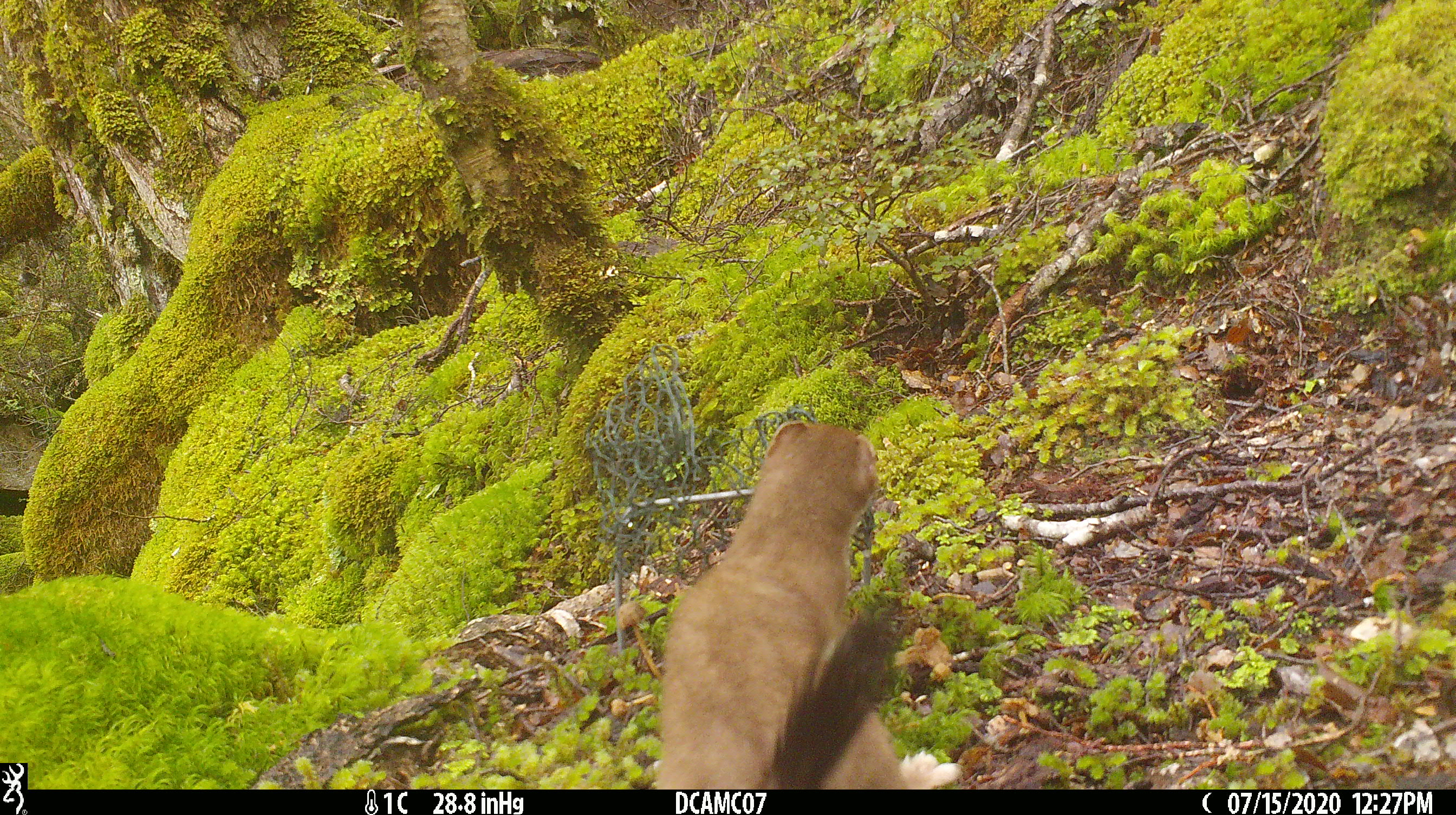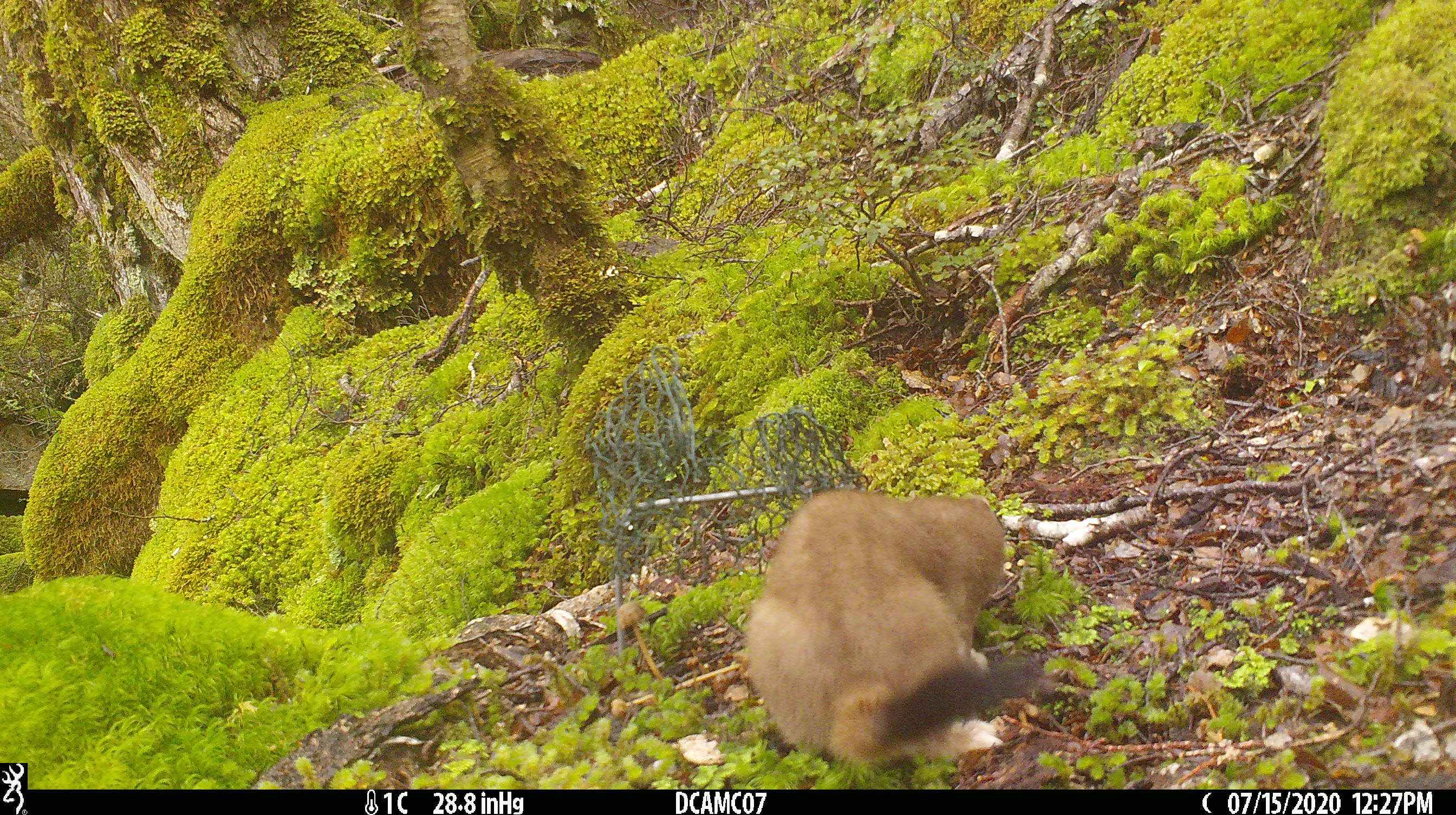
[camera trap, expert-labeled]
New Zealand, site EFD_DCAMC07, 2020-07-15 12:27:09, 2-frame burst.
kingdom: Animalia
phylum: Chordata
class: Mammalia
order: Carnivora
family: Mustelidae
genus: Mustela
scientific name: Mustela erminea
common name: stoat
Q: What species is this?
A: Stoat (Mustela erminea).